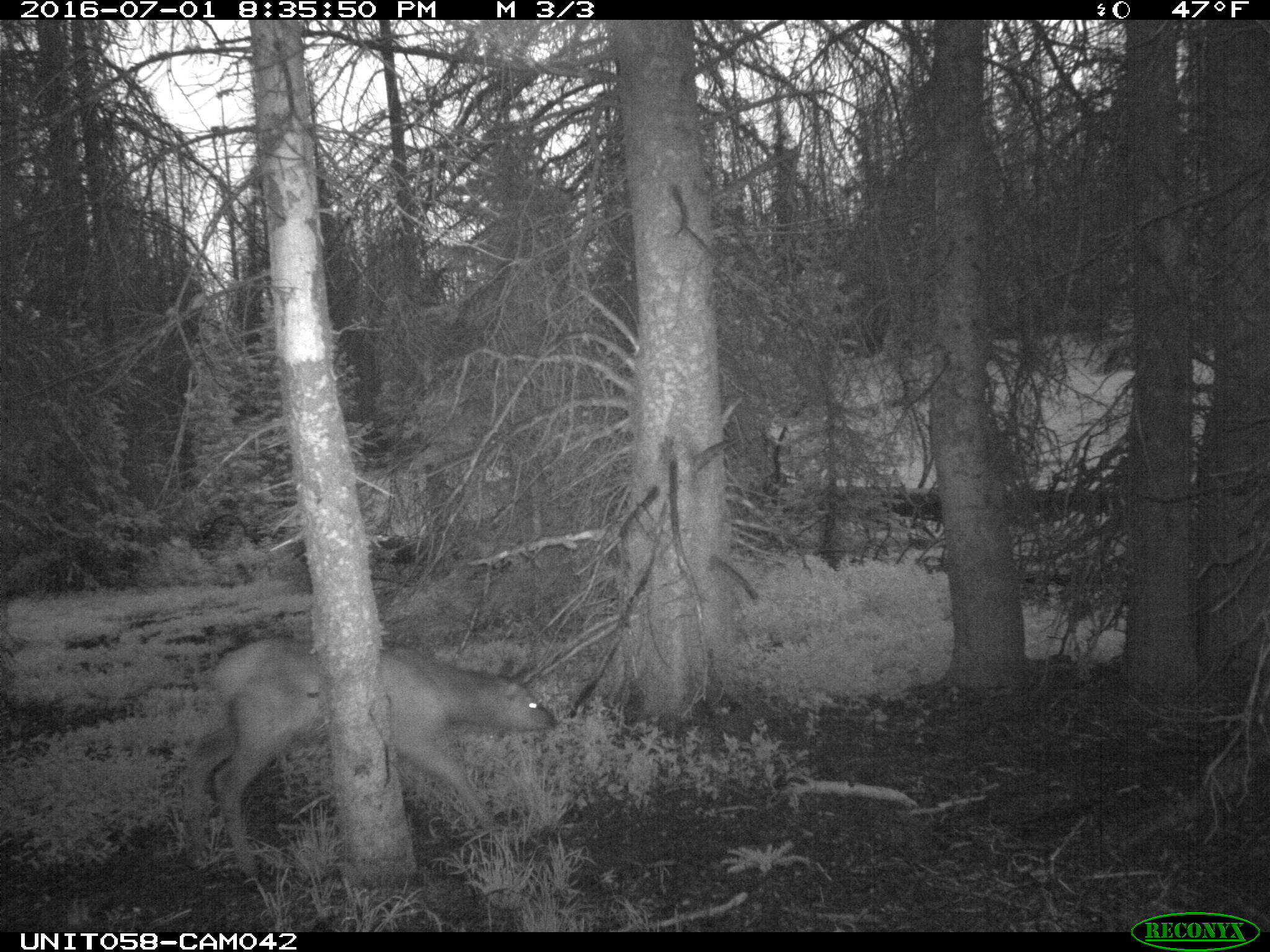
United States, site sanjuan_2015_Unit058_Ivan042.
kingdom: Animalia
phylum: Chordata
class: Mammalia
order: Artiodactyla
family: Cervidae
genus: Cervus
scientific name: Cervus elaphus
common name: red deer